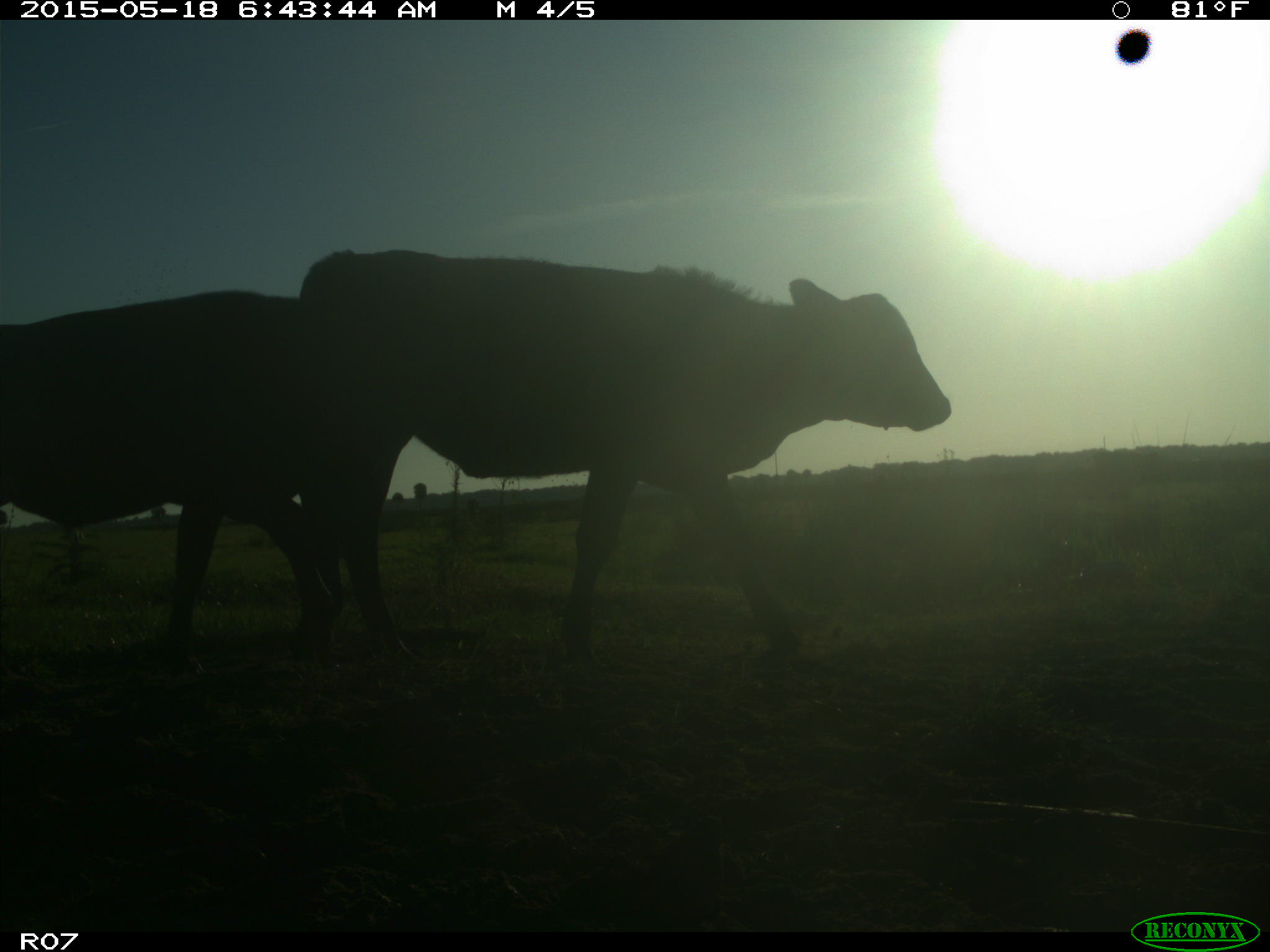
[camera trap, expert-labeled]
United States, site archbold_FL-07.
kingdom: Animalia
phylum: Chordata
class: Mammalia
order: Artiodactyla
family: Bovidae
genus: Bos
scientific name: Bos taurus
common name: domestic cow